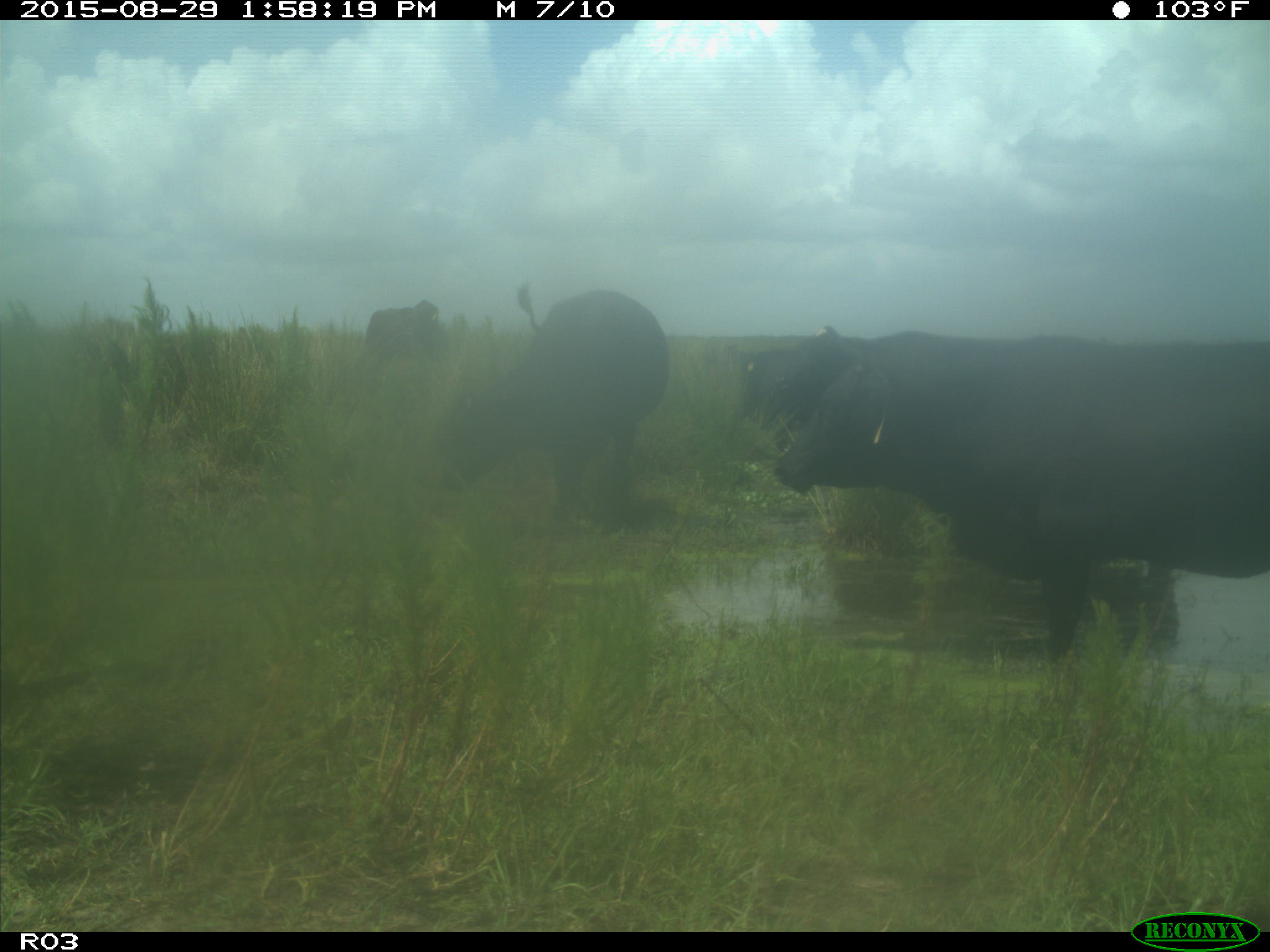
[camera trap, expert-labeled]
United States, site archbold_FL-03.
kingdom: Animalia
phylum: Chordata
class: Mammalia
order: Artiodactyla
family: Bovidae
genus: Bos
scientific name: Bos taurus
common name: domestic cow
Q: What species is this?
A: Bos taurus (domestic cow).